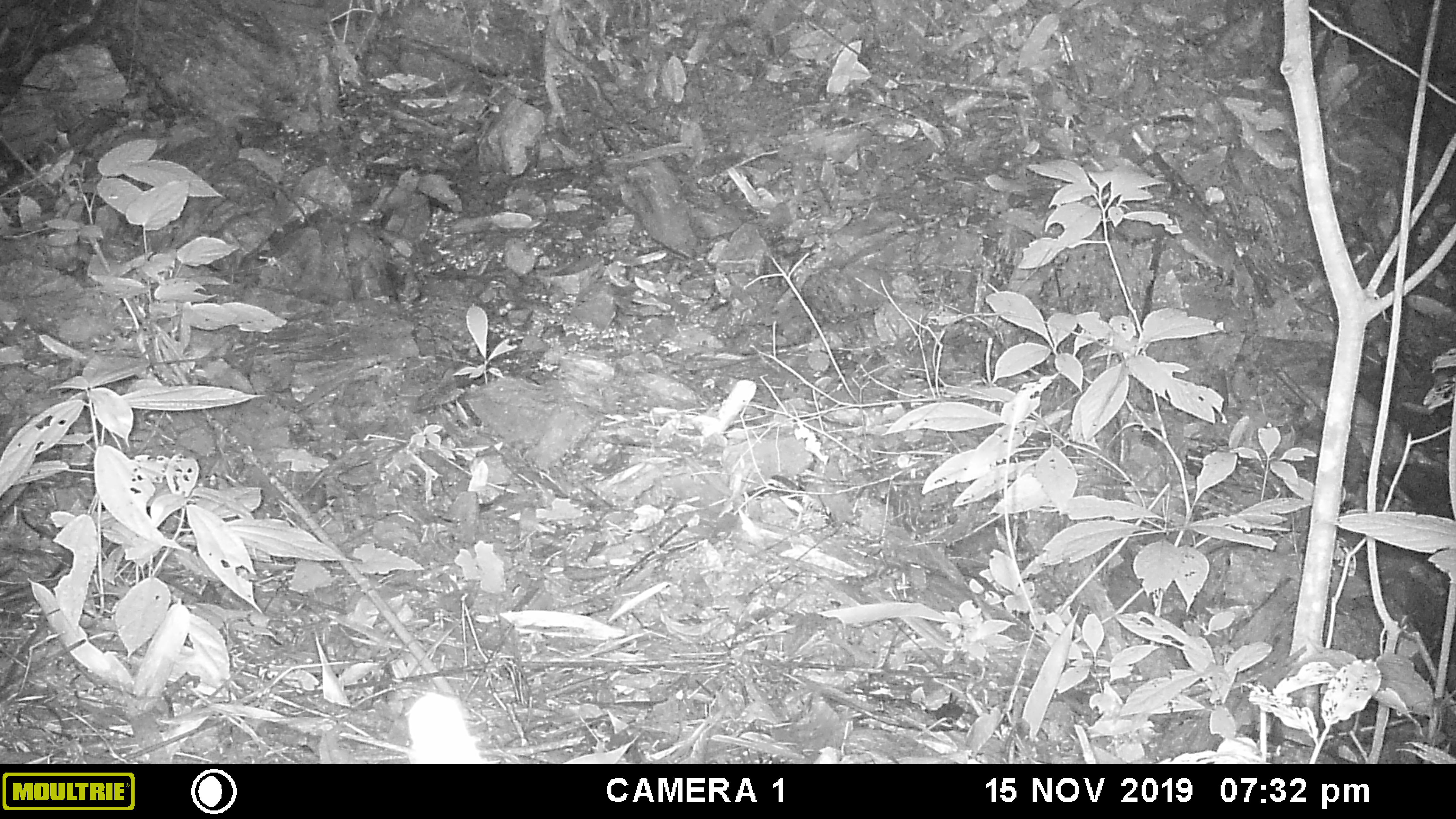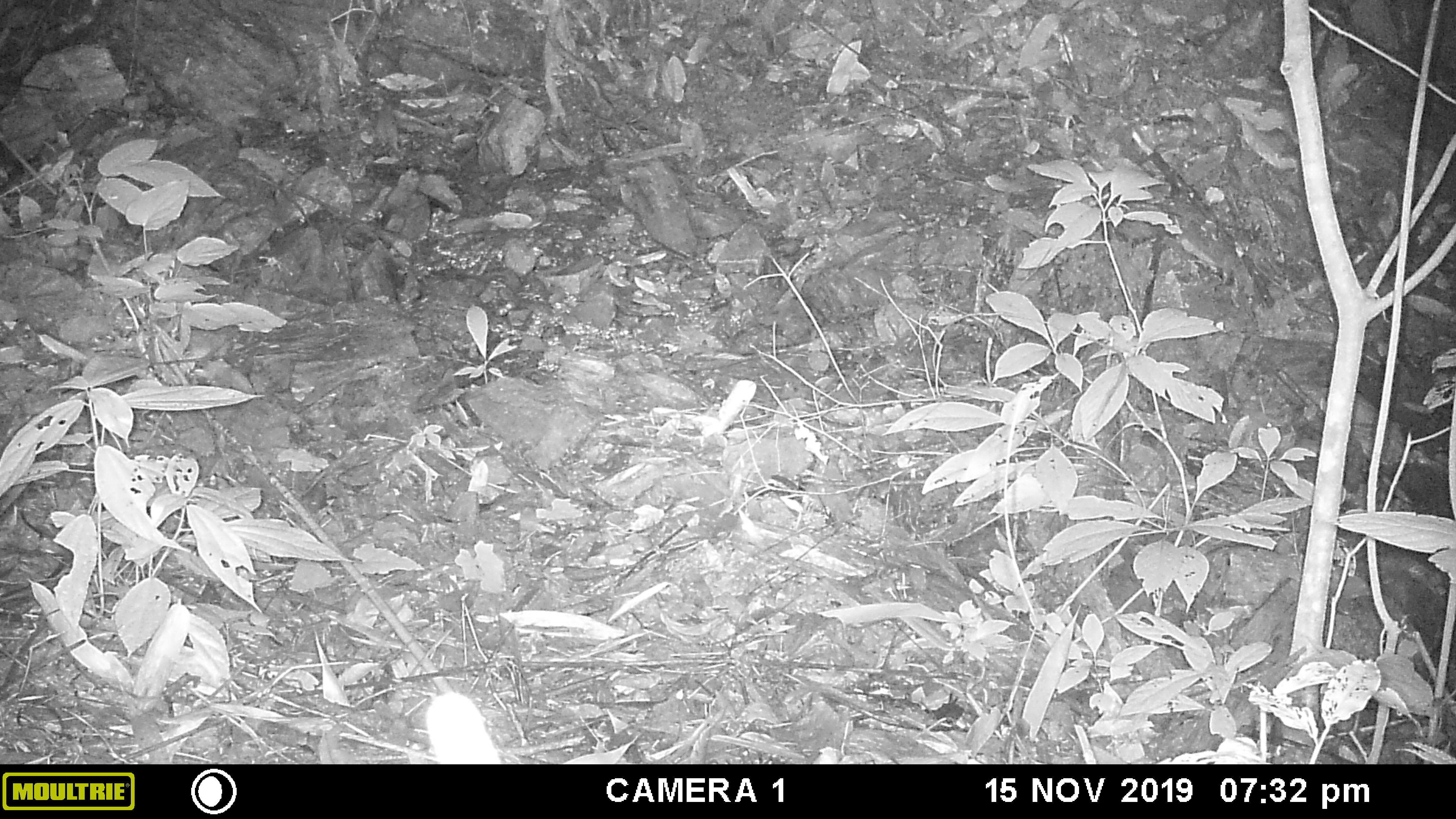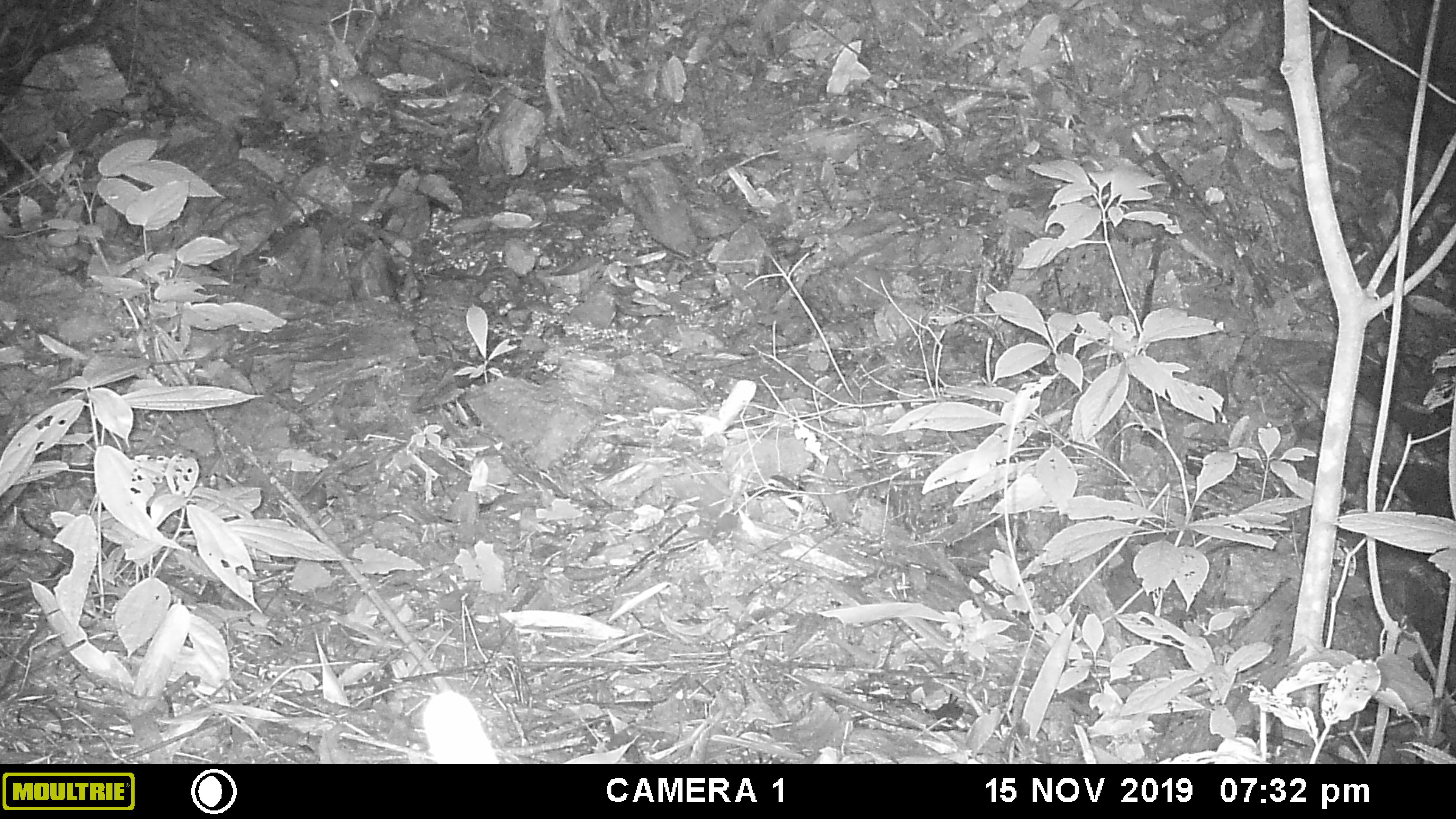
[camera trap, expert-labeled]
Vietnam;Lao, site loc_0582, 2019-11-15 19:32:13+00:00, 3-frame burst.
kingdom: Animalia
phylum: Chordata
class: Mammalia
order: Rodentia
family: Muridae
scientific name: Muridae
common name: old-world mice and rats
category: unidentified murid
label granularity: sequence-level